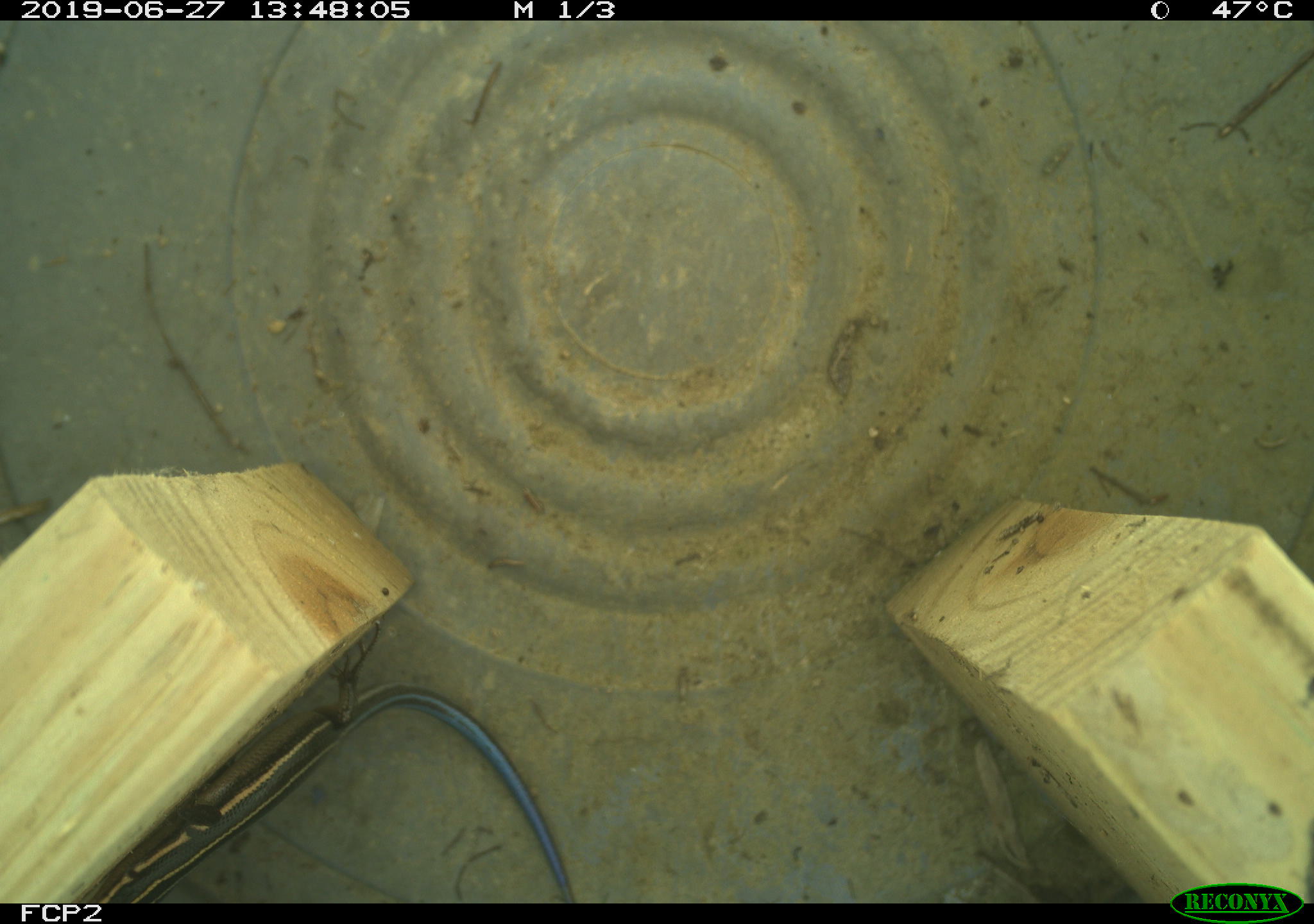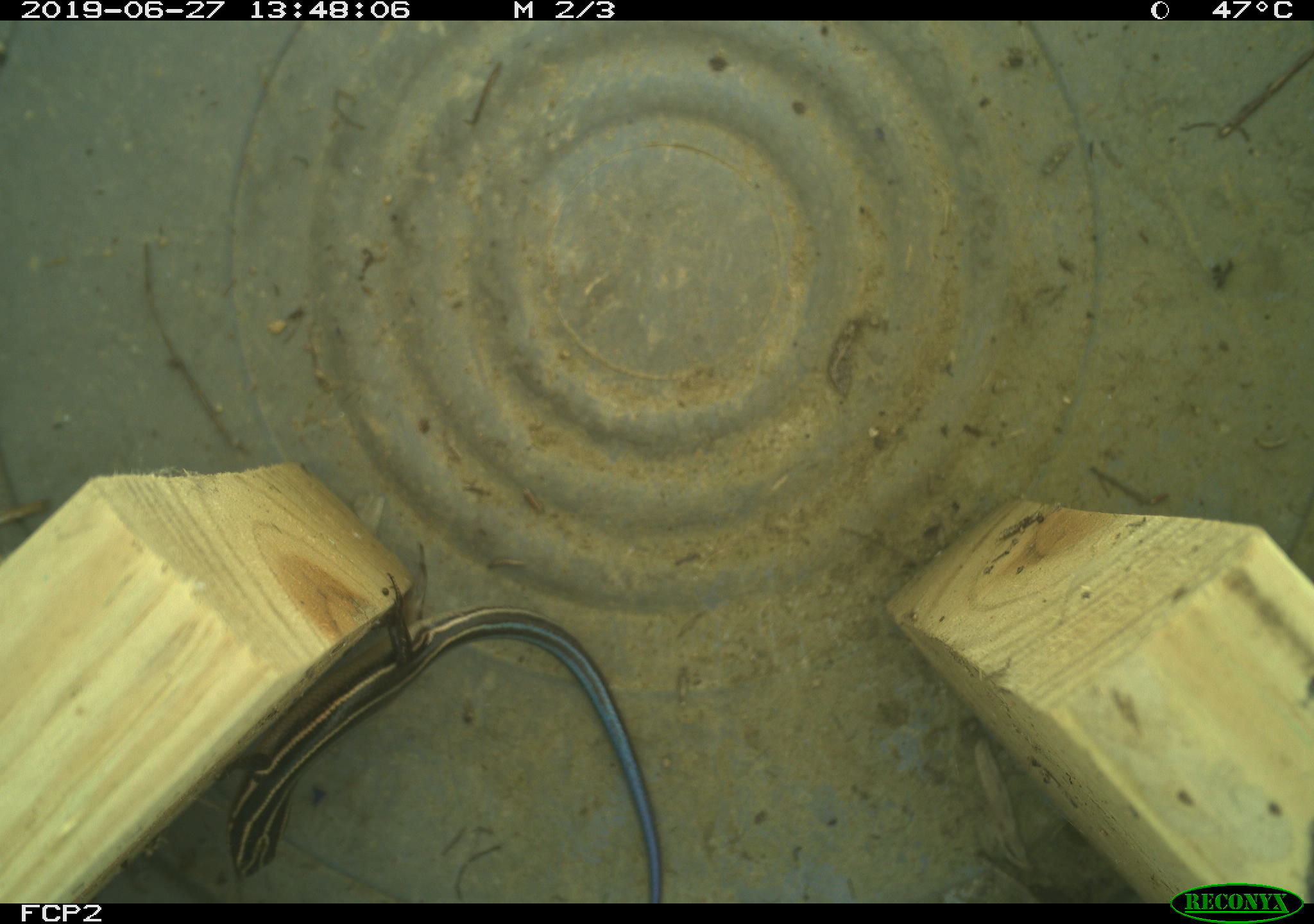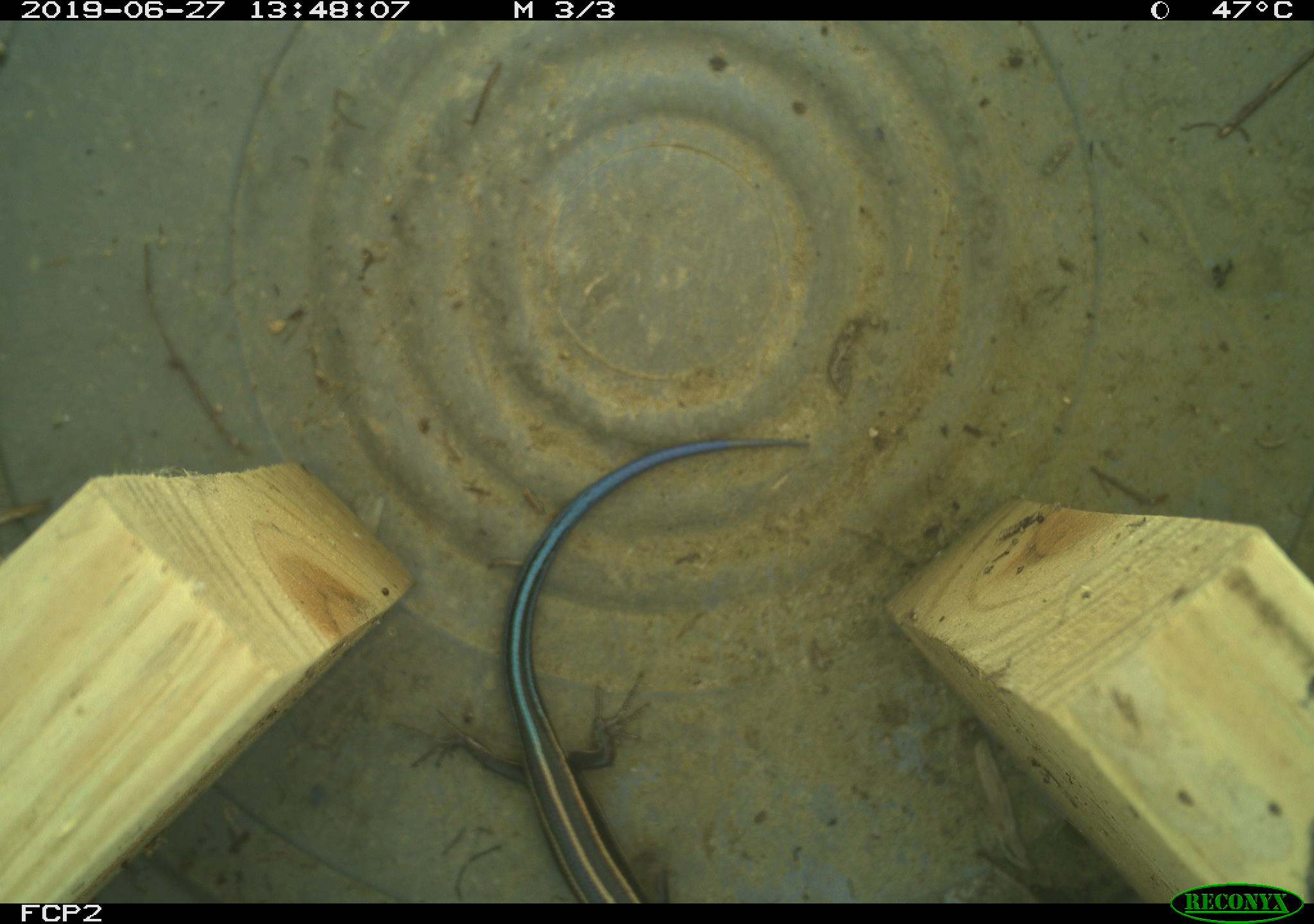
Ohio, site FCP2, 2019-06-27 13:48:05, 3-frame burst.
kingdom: Animalia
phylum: Chordata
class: Reptilia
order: Squamata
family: Scincidae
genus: Plestiodon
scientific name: Plestiodon fasciatus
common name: common five-lined skink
Common five-lined skink (Plestiodon fasciatus).